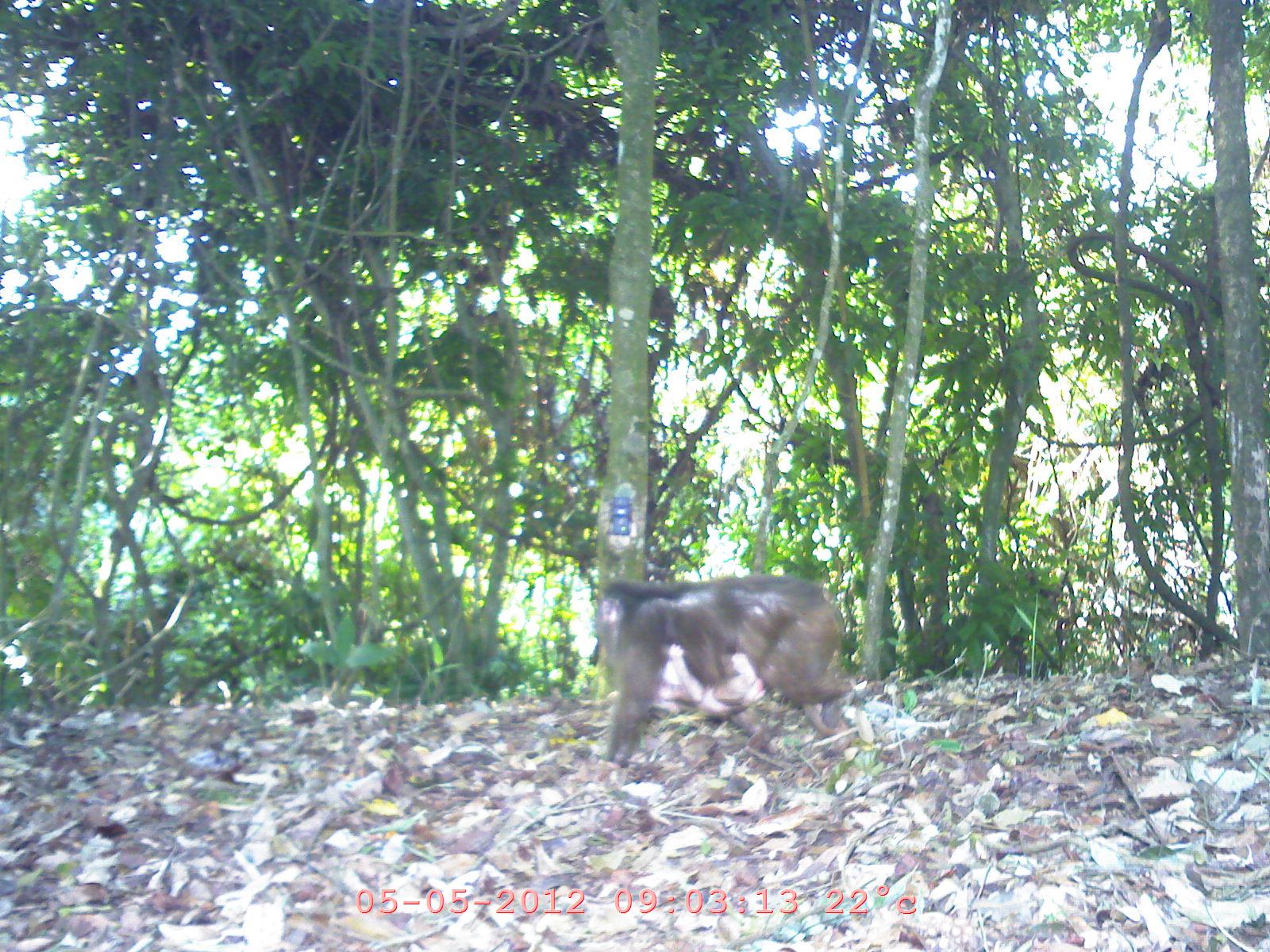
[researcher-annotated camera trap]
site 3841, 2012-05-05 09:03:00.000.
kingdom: Animalia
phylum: Chordata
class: Mammalia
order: Primates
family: Cercopithecidae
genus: Macaca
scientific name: Macaca arctoides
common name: stump-tailed macaque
Macaca arctoides (stump-tailed macaque), count 2.